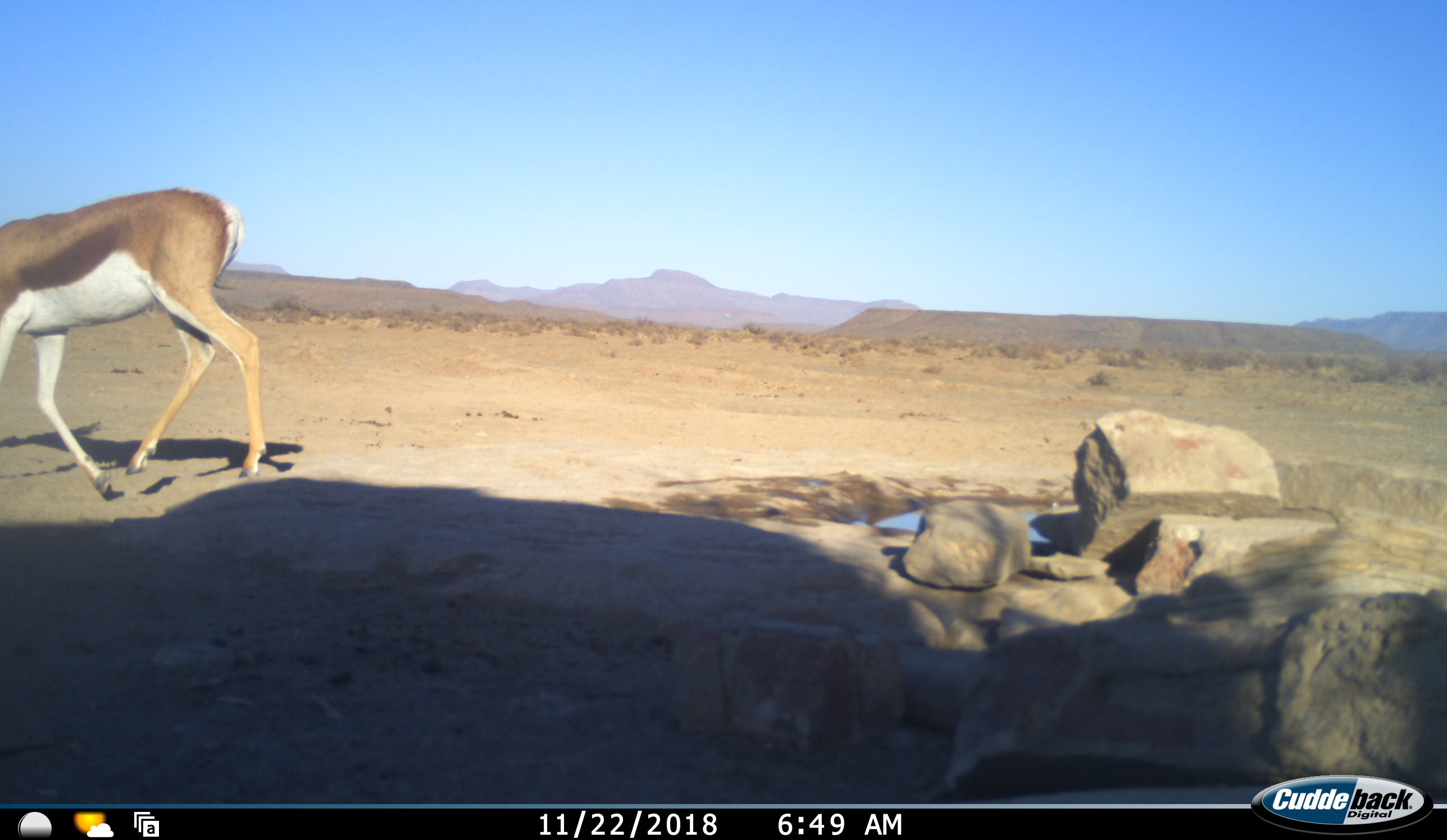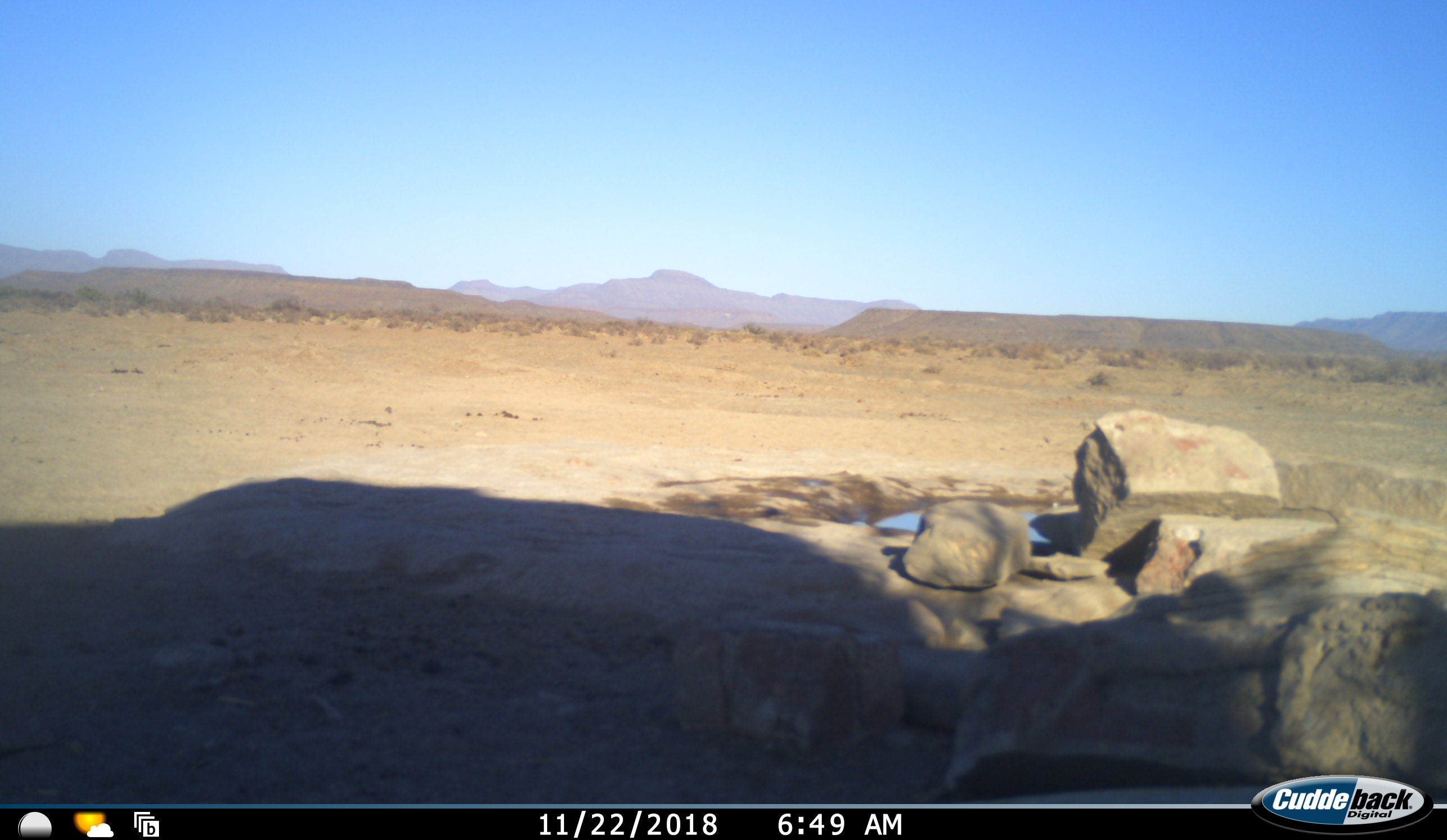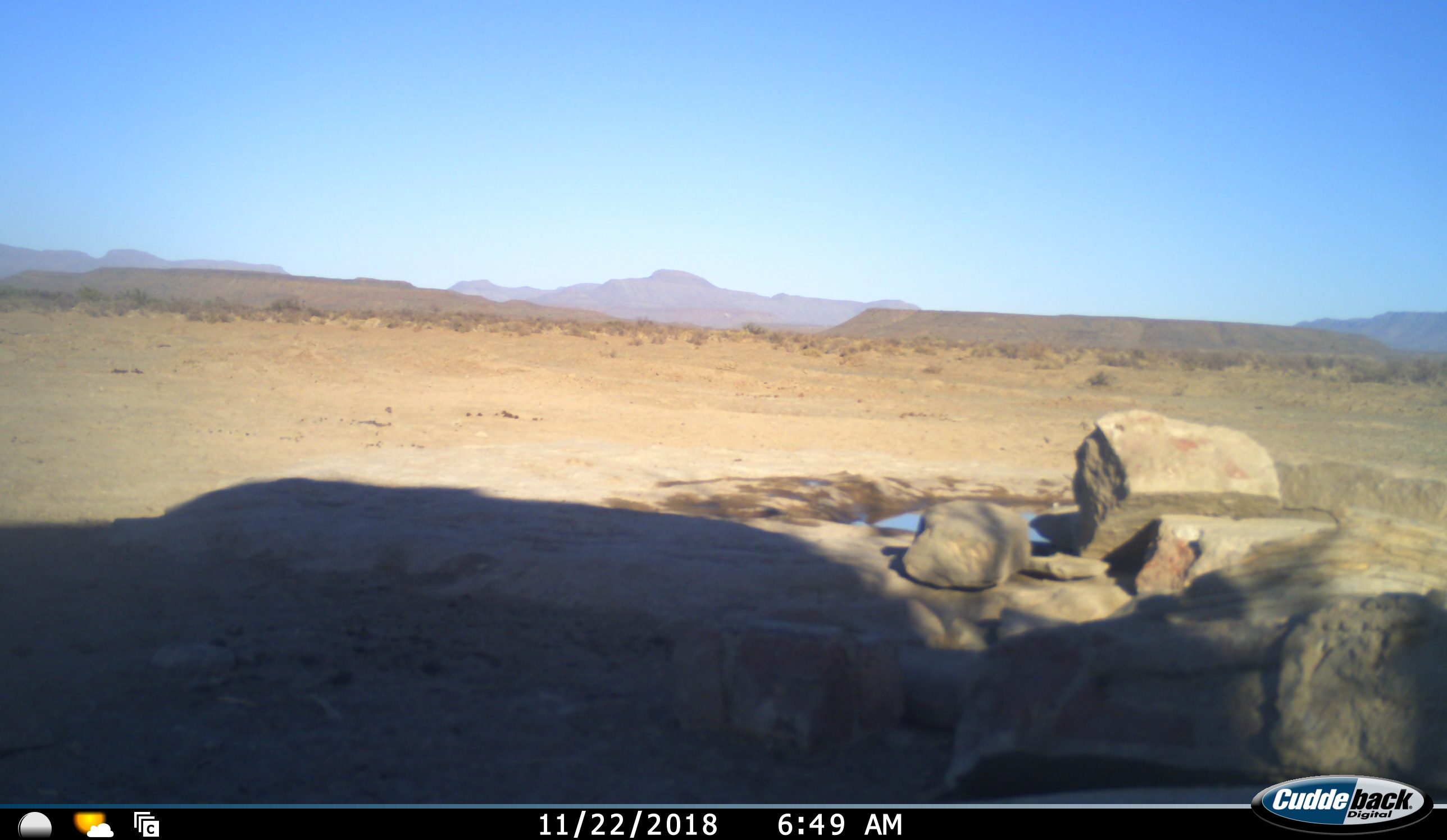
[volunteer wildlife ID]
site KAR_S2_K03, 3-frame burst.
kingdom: Animalia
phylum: Chordata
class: Mammalia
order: Artiodactyla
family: Bovidae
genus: Antidorcas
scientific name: Antidorcas marsupialis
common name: springbok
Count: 1.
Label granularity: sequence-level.